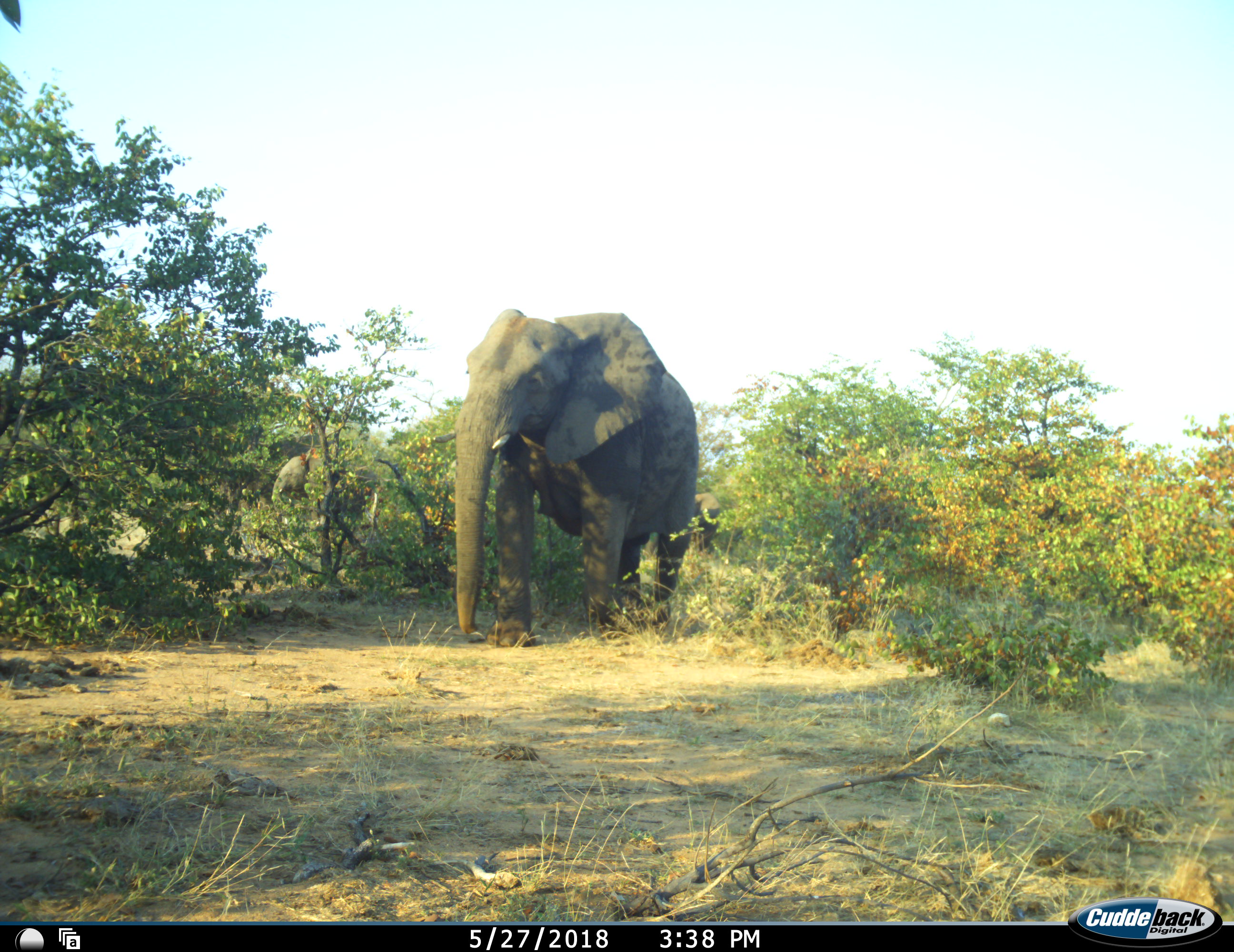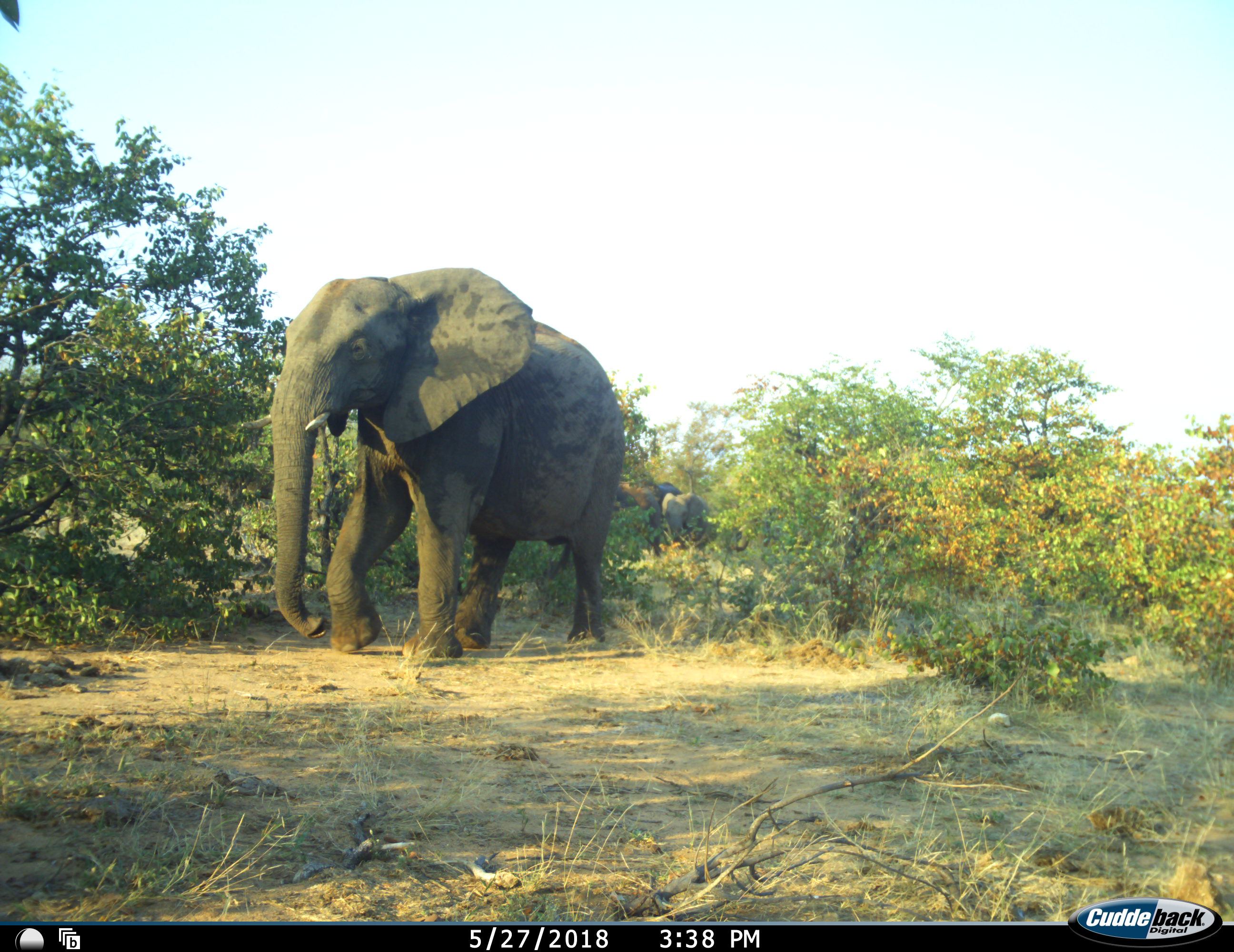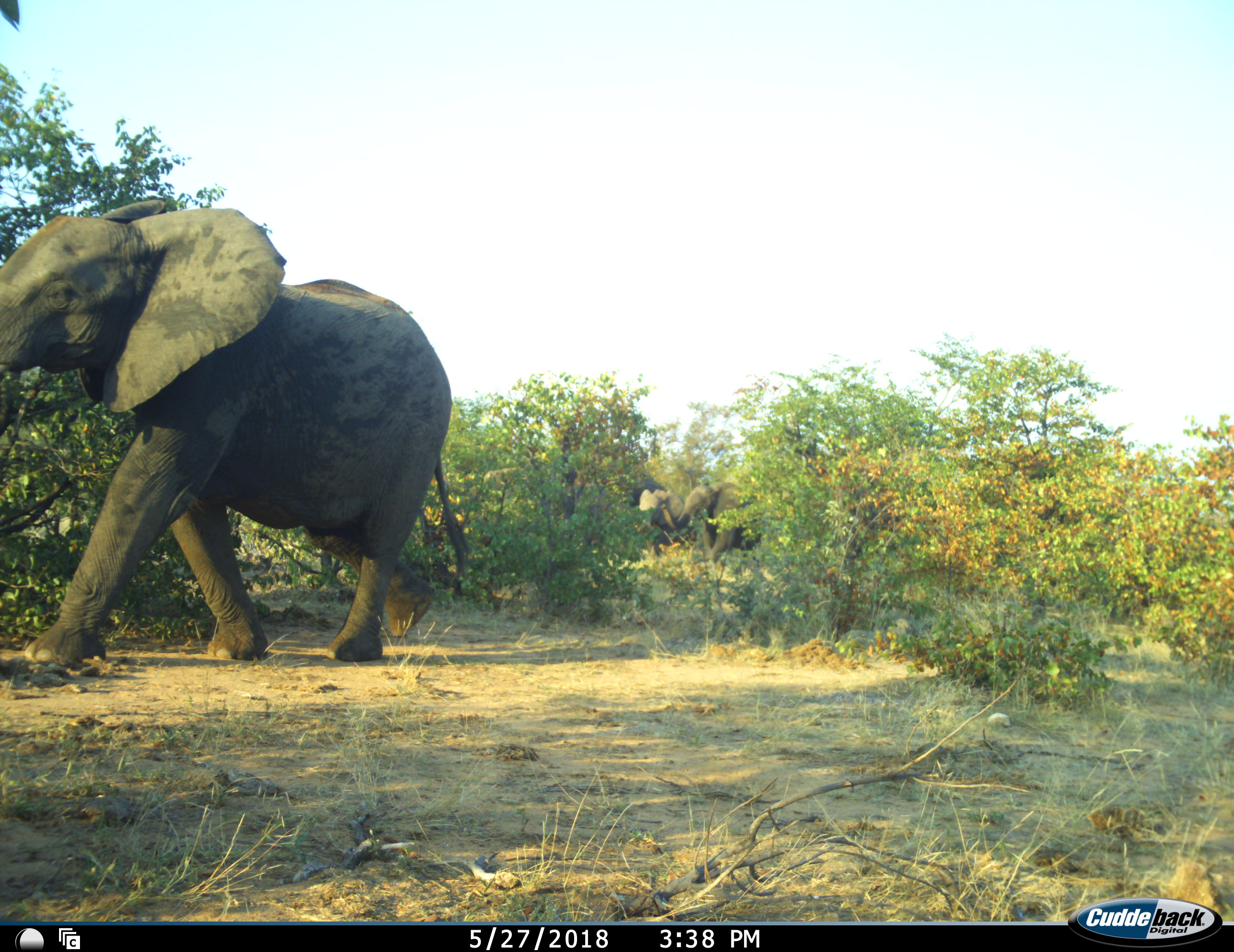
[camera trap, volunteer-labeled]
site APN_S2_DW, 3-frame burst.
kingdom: Animalia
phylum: Chordata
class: Mammalia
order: Proboscidea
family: Elephantidae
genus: Loxodonta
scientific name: Loxodonta africana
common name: african bush elephant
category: elephant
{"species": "elephant (african bush elephant) (Loxodonta africana)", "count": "3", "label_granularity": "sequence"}